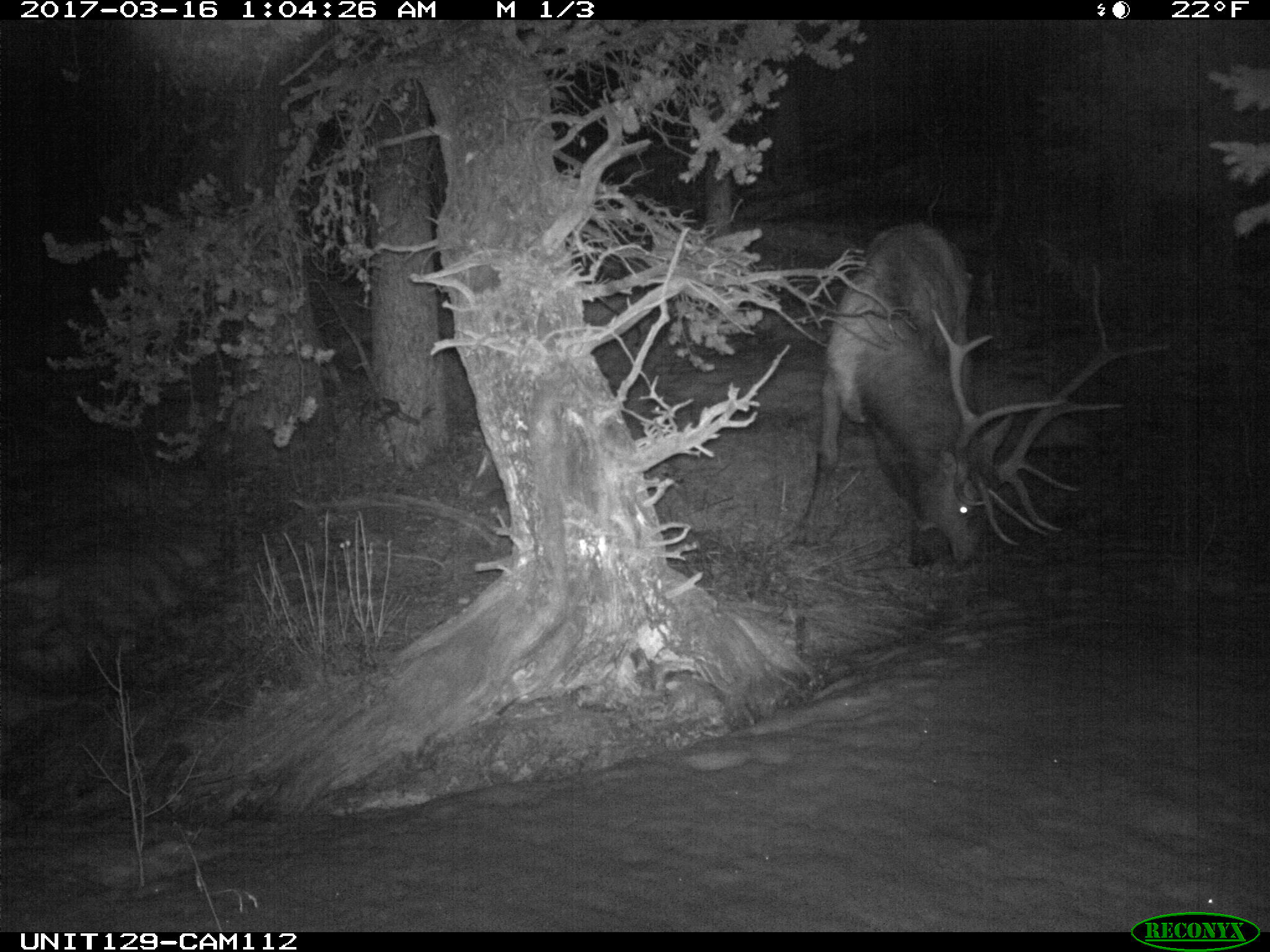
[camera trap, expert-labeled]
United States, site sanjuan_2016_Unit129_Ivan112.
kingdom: Animalia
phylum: Chordata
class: Mammalia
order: Artiodactyla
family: Cervidae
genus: Cervus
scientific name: Cervus elaphus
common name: red deer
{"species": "Cervus elaphus (red deer)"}